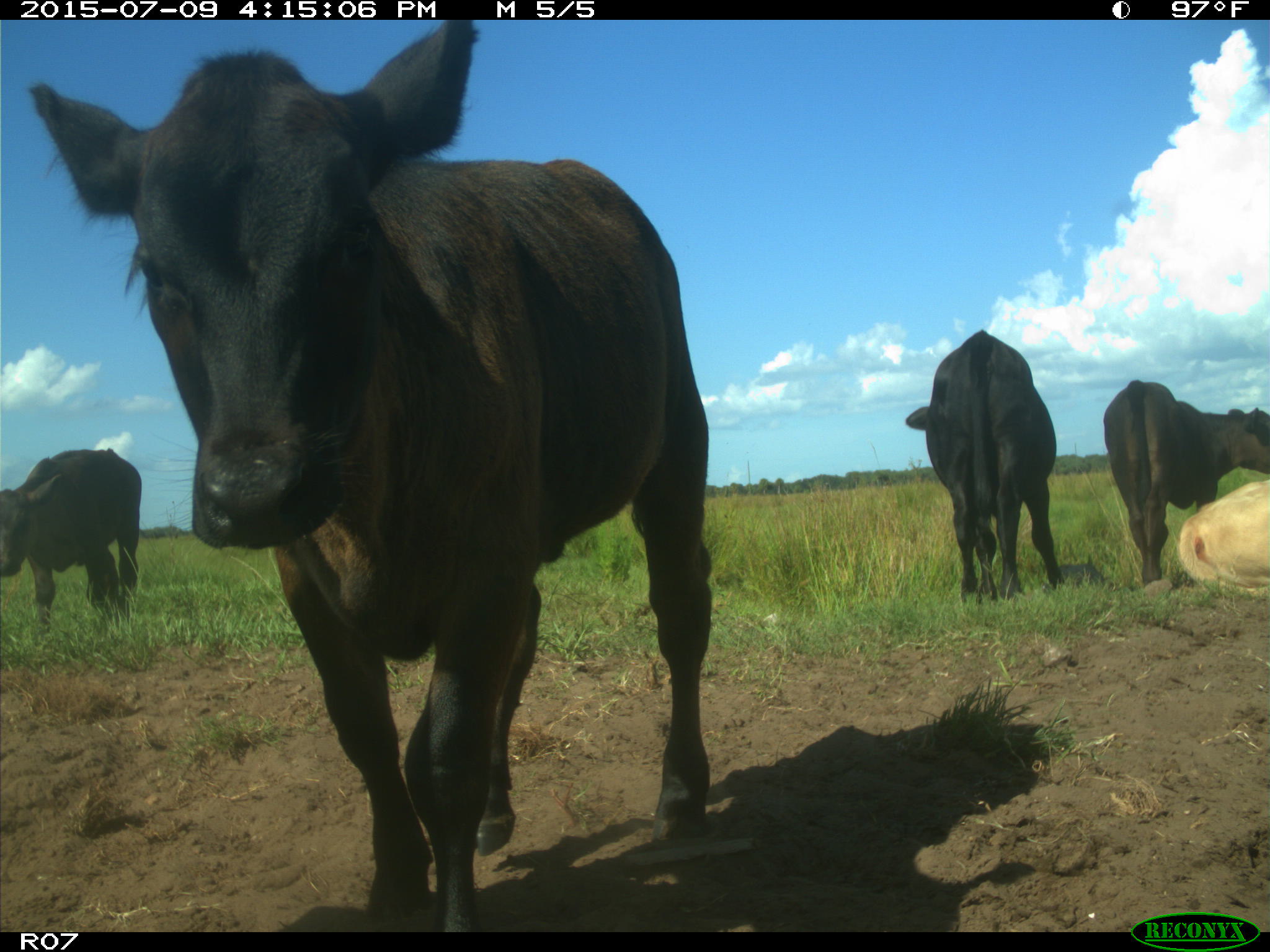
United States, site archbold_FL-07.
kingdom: Animalia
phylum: Chordata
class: Mammalia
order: Artiodactyla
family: Bovidae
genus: Bos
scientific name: Bos taurus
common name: domestic cow